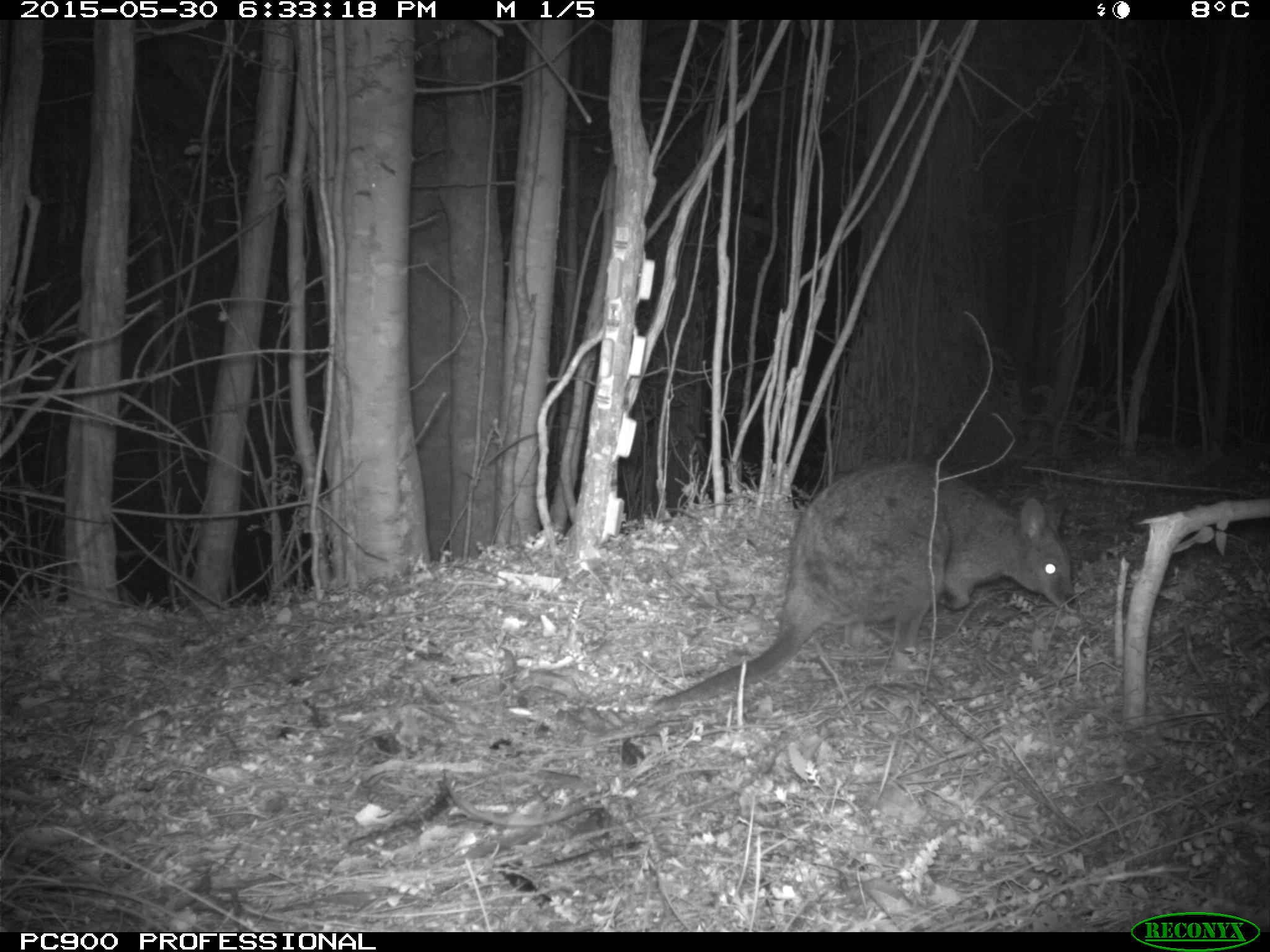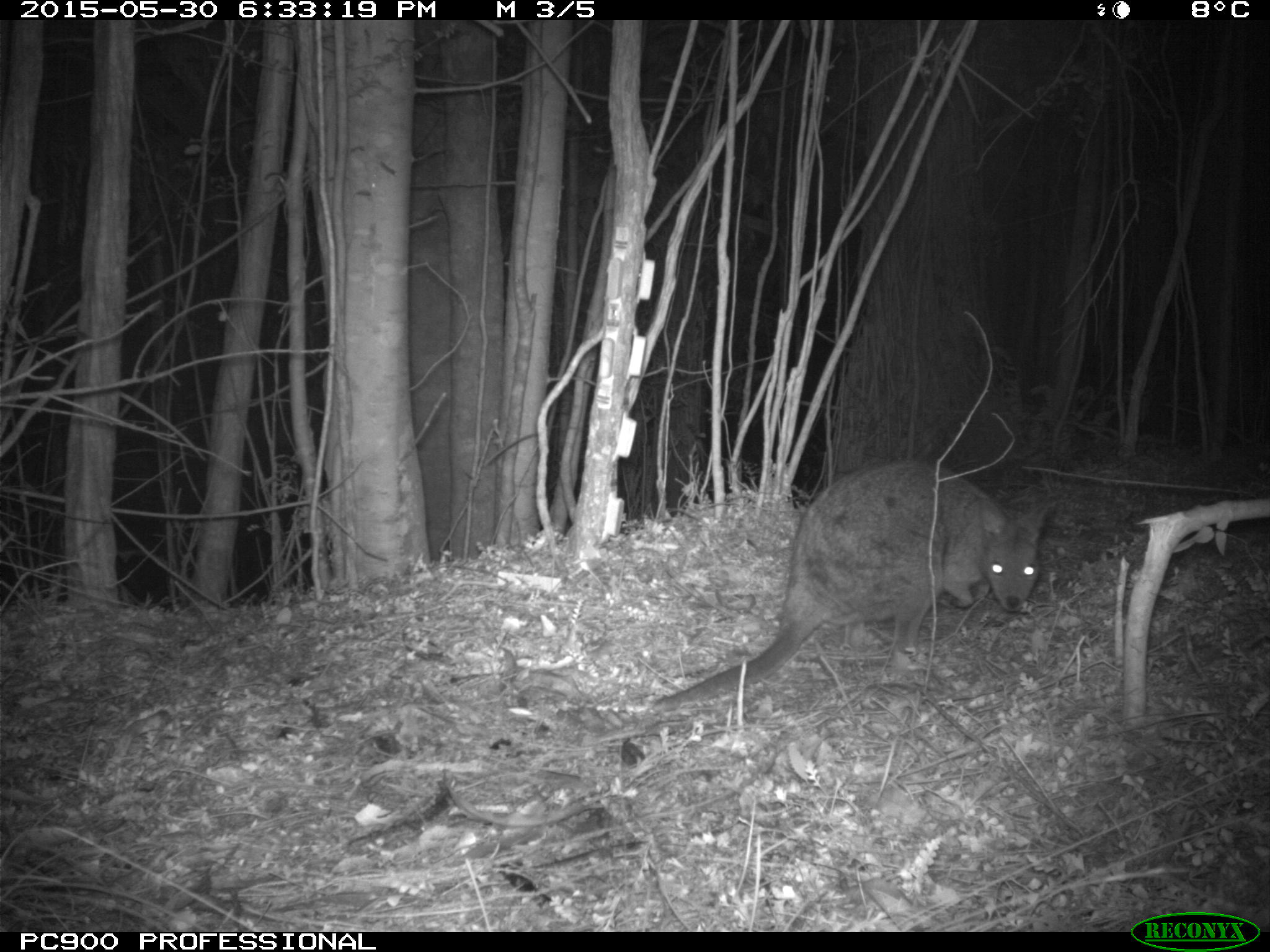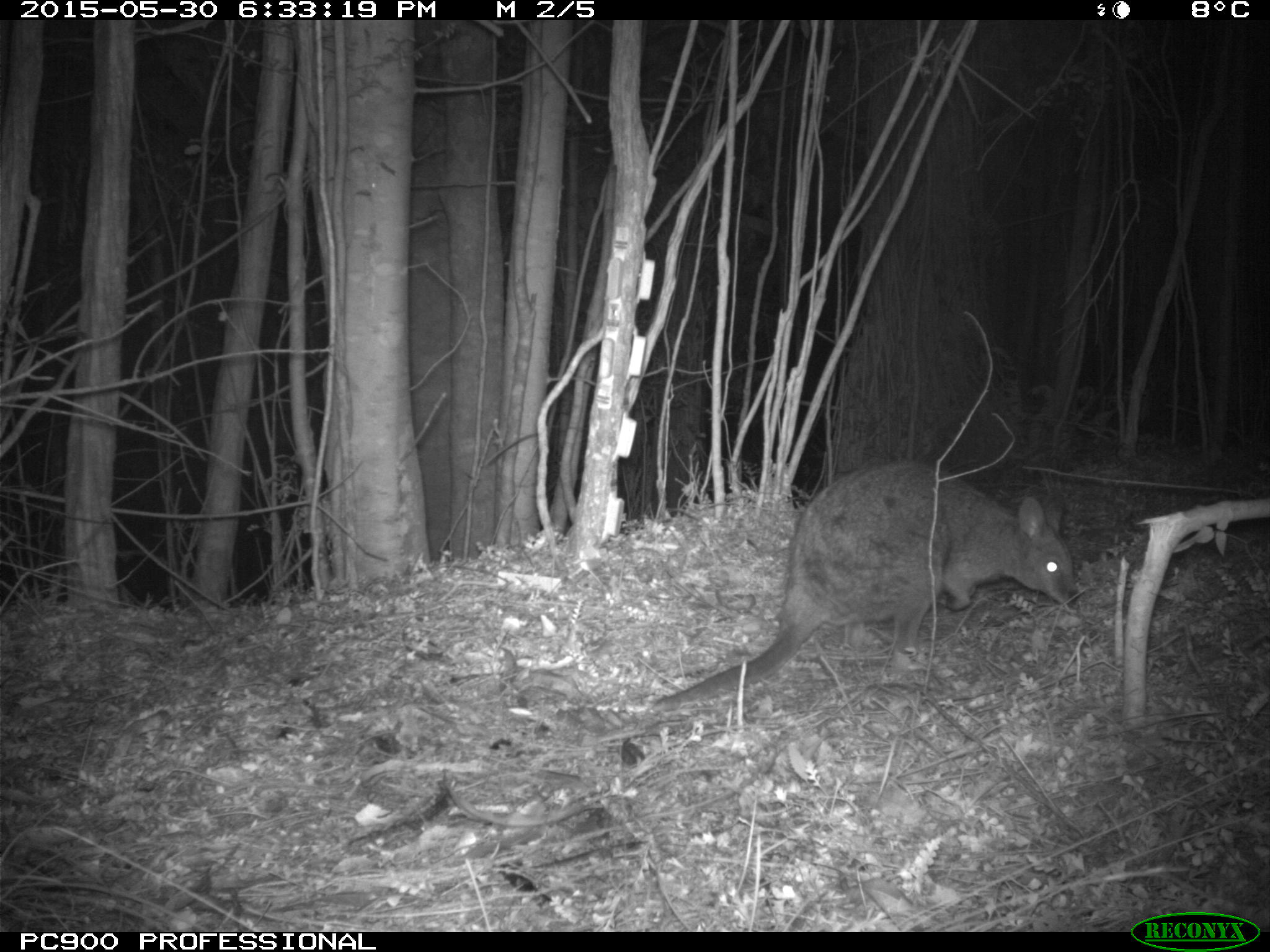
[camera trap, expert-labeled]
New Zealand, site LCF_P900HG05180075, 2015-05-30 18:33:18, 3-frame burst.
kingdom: Animalia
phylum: Chordata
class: Mammalia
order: Diprotodontia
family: Macropodidae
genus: Notamacropus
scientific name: Notamacropus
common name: wallaby